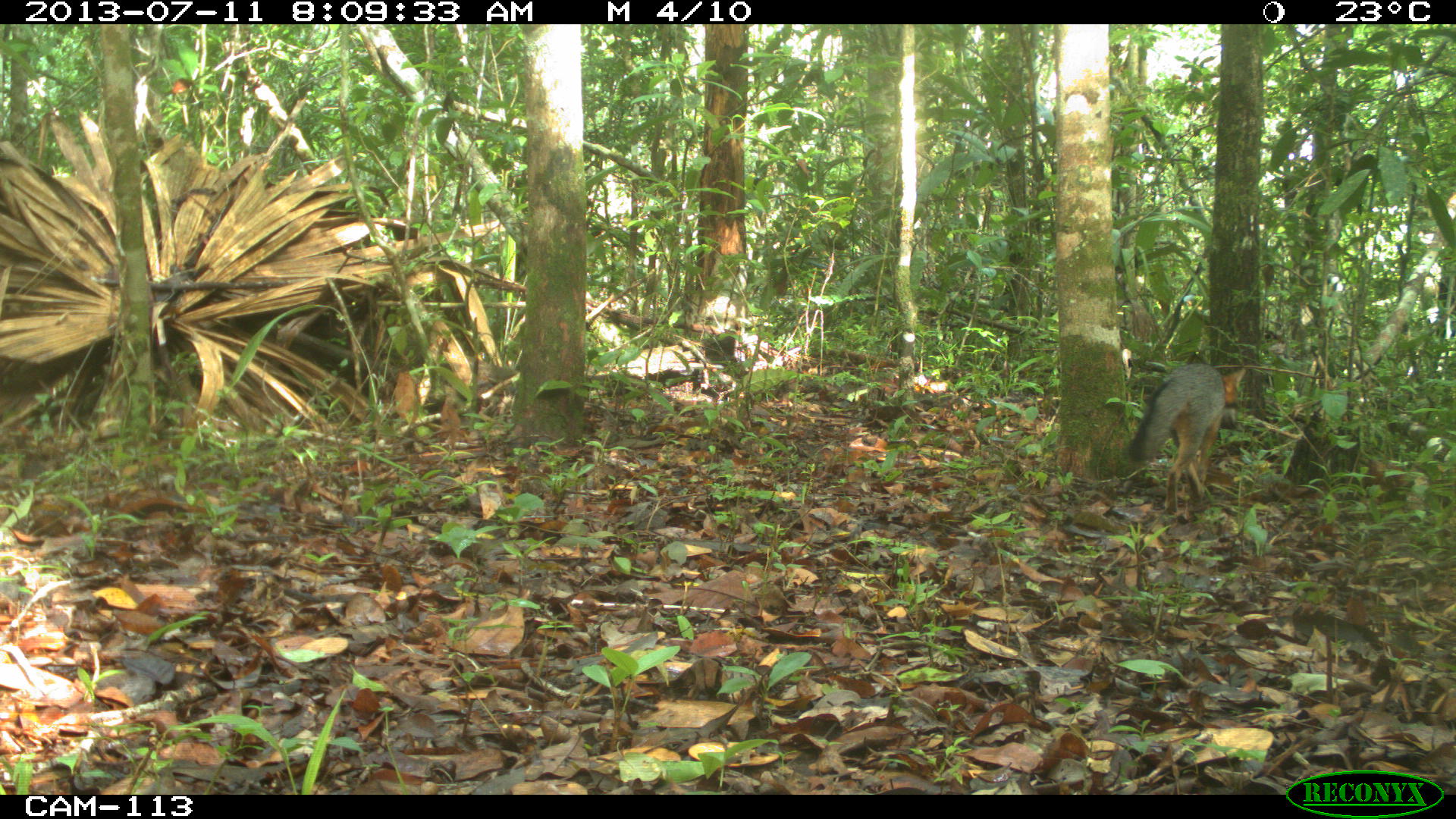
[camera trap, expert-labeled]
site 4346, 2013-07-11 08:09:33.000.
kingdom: Animalia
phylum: Chordata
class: Mammalia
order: Carnivora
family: Canidae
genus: Urocyon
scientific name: Urocyon cinereoargenteus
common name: gray fox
Urocyon cinereoargenteus (gray fox), count 1.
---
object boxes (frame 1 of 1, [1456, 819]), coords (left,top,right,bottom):
urocyon cinereoargenteus: (1126,360,1248,516)